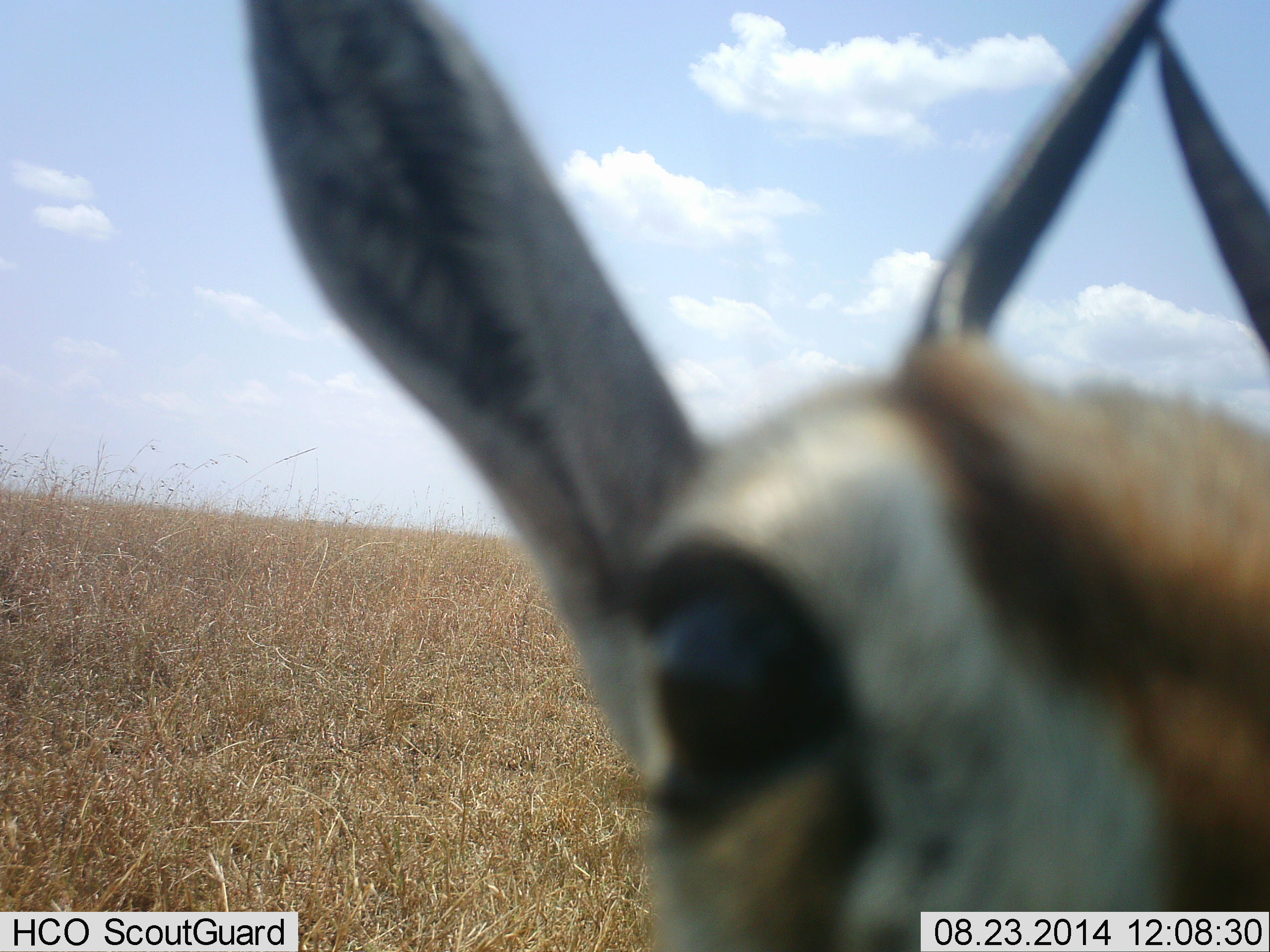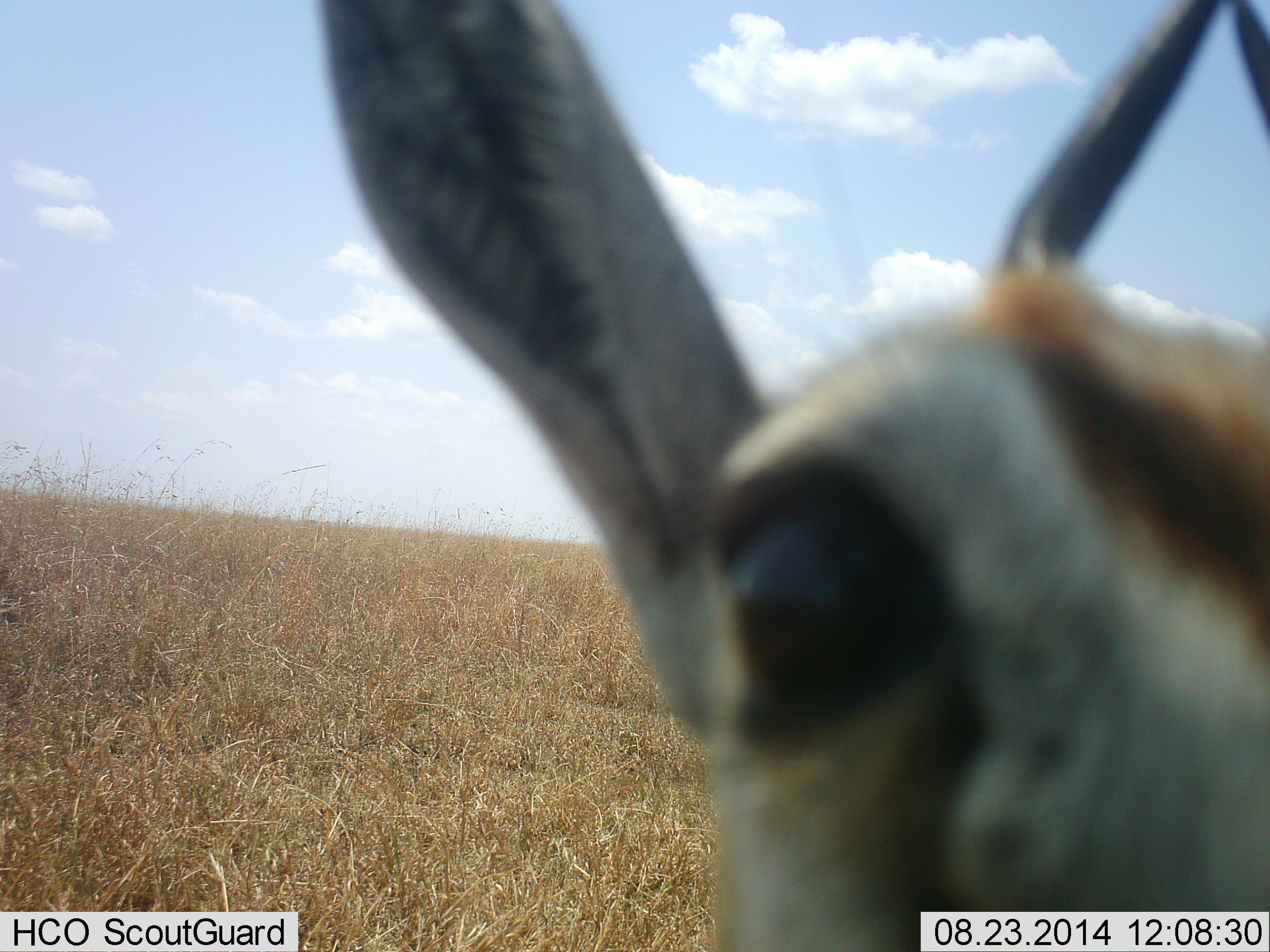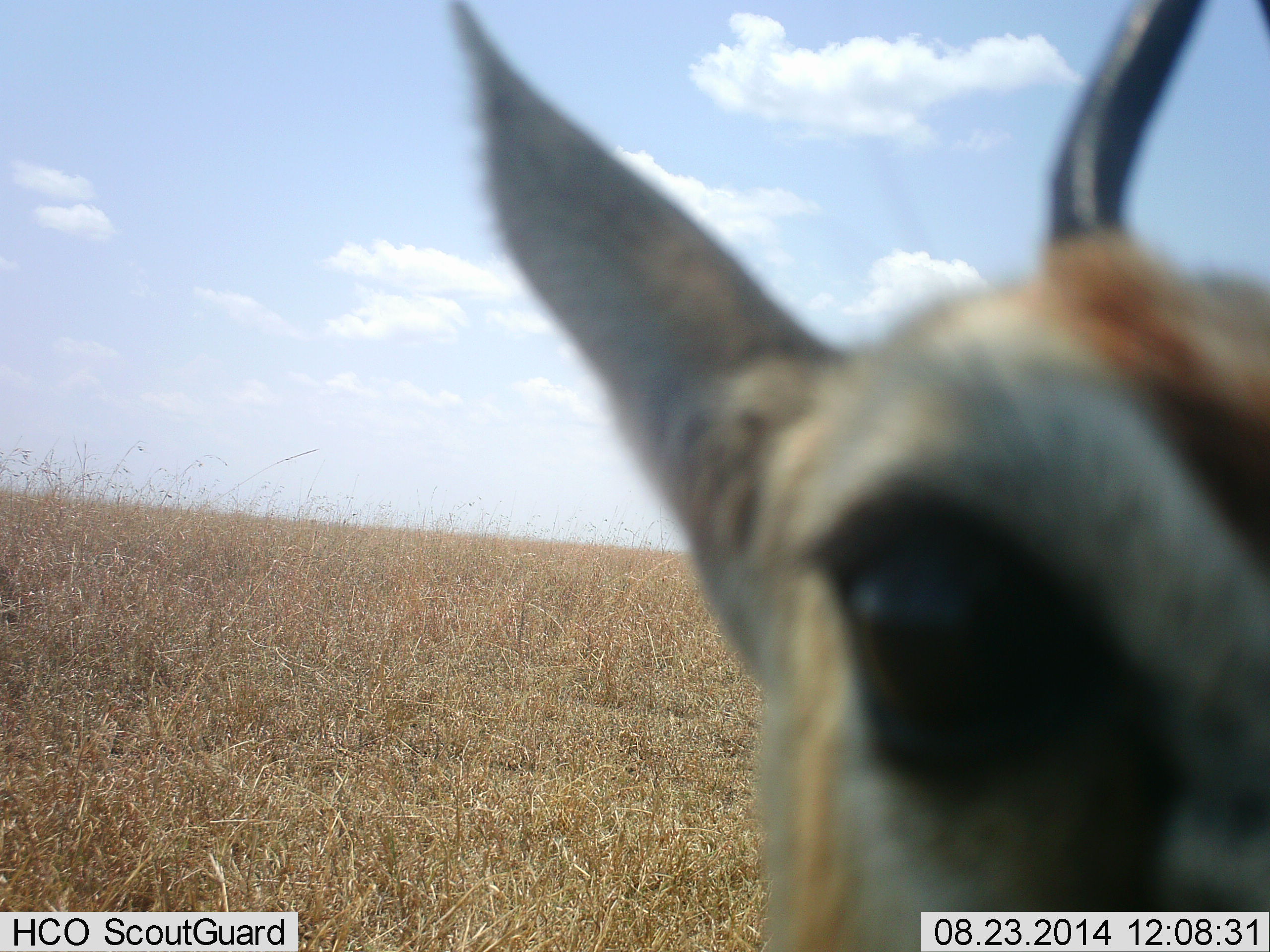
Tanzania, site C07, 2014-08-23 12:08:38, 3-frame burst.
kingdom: Animalia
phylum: Chordata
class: Mammalia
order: Artiodactyla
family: Bovidae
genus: Eudorcas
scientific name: Eudorcas thomsonii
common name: thomson's gazelle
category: gazellethomsons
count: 1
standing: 70%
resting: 0%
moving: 10%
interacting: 20%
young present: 0%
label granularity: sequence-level